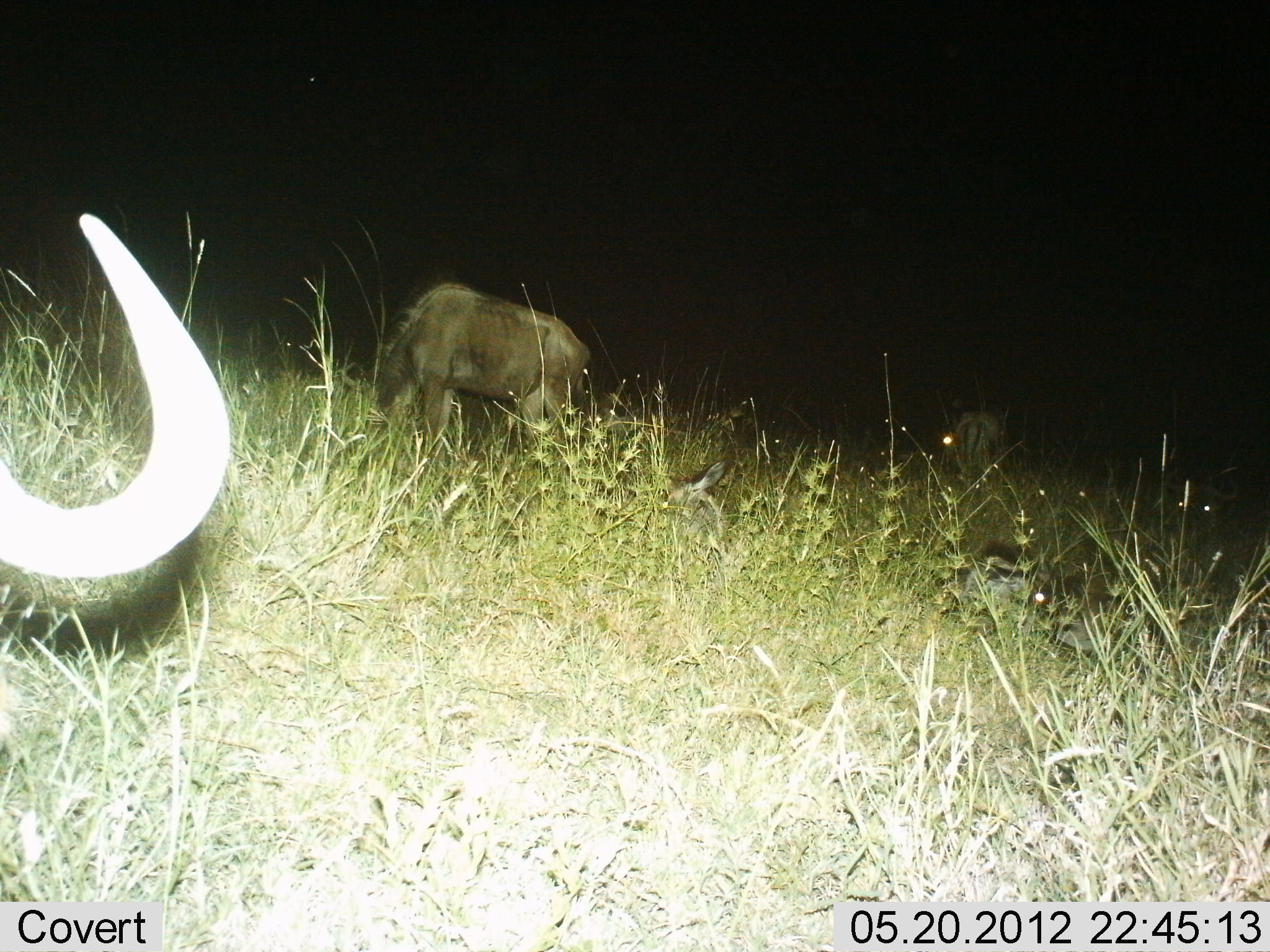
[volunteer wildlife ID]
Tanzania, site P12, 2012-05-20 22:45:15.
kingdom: Animalia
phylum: Chordata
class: Mammalia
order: Artiodactyla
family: Bovidae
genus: Connochaetes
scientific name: Connochaetes taurinus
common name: blue wildebeest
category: wildebeest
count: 3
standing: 20%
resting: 20%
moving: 0%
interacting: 0%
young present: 20%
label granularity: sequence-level